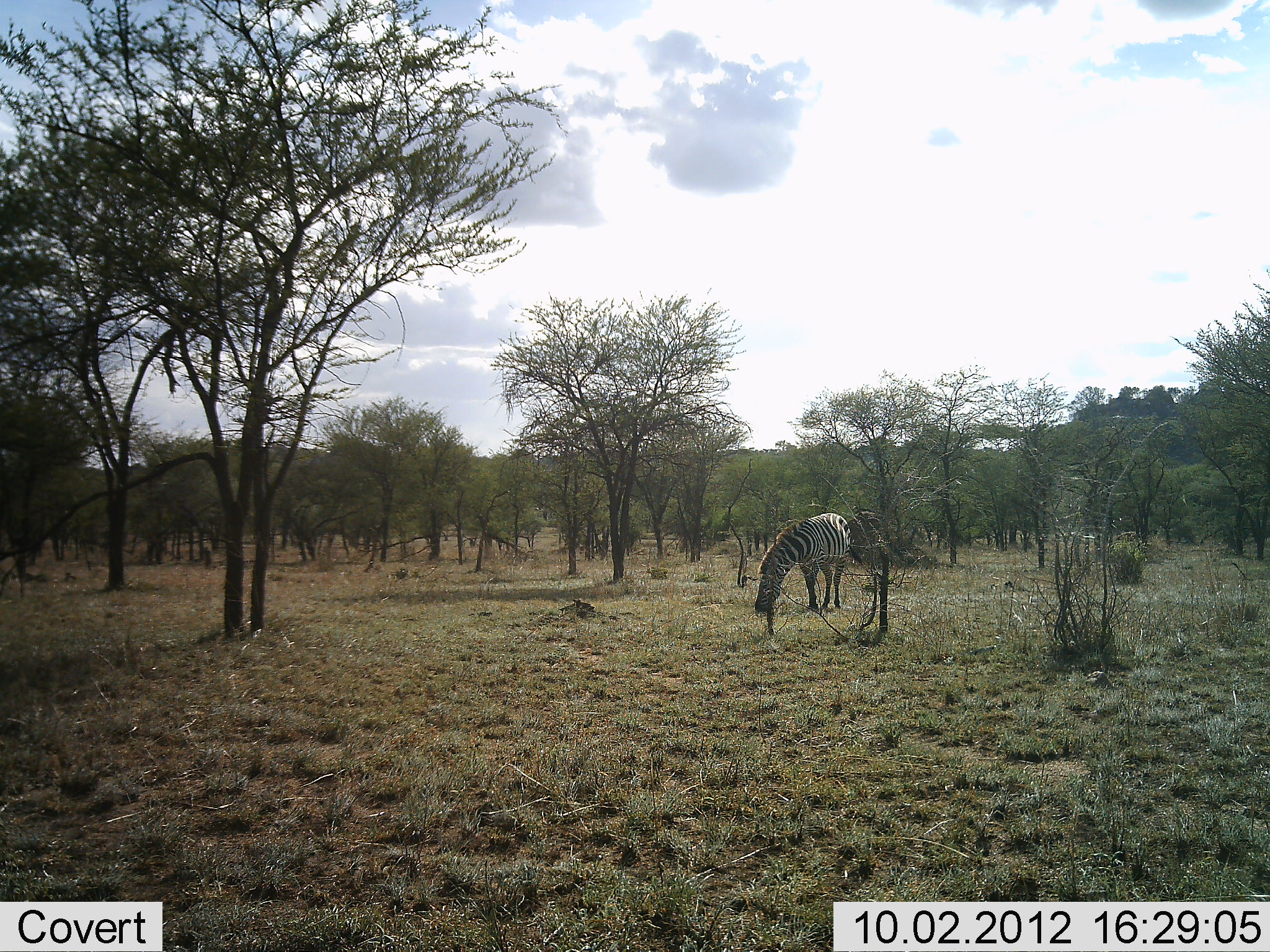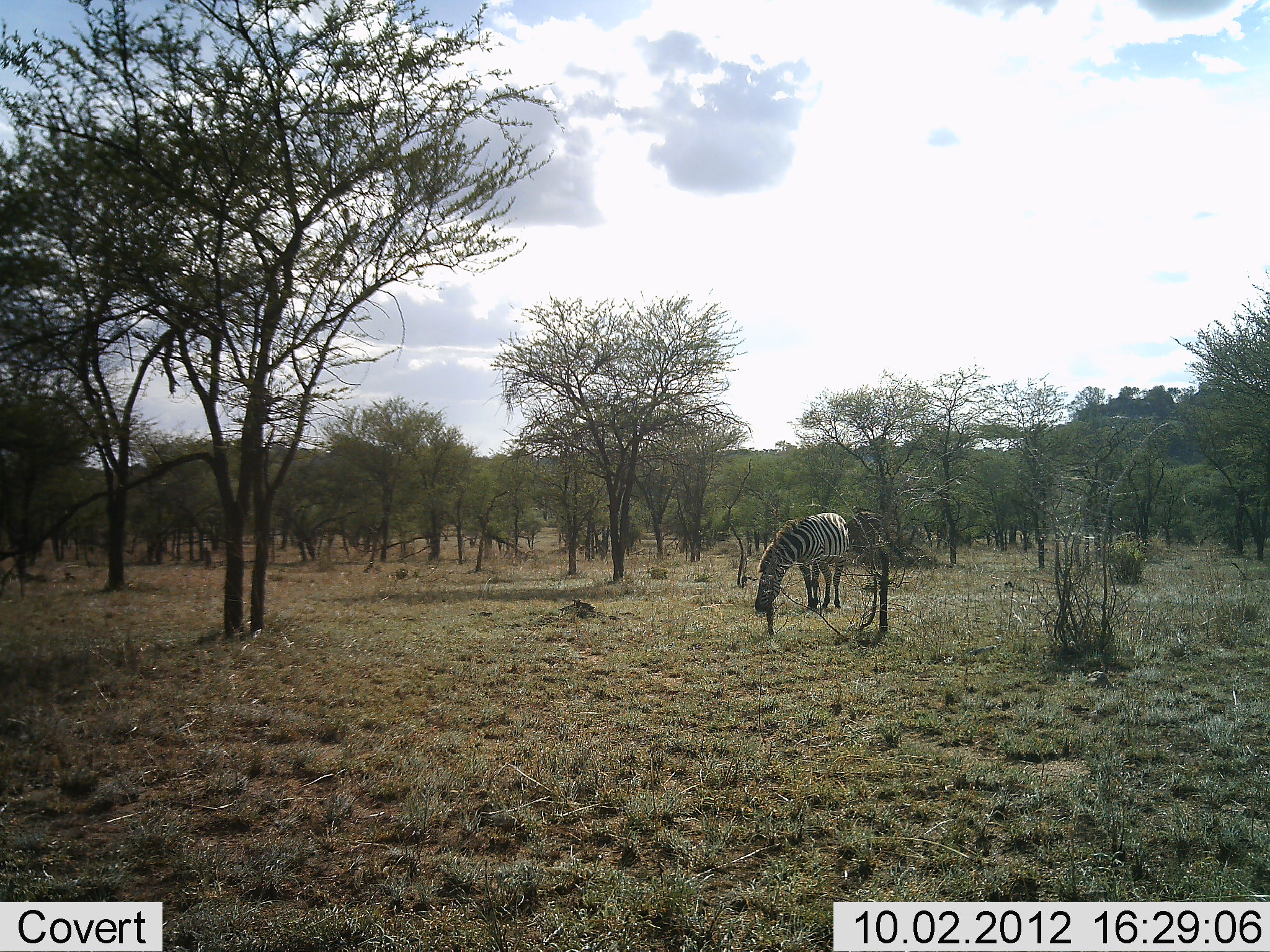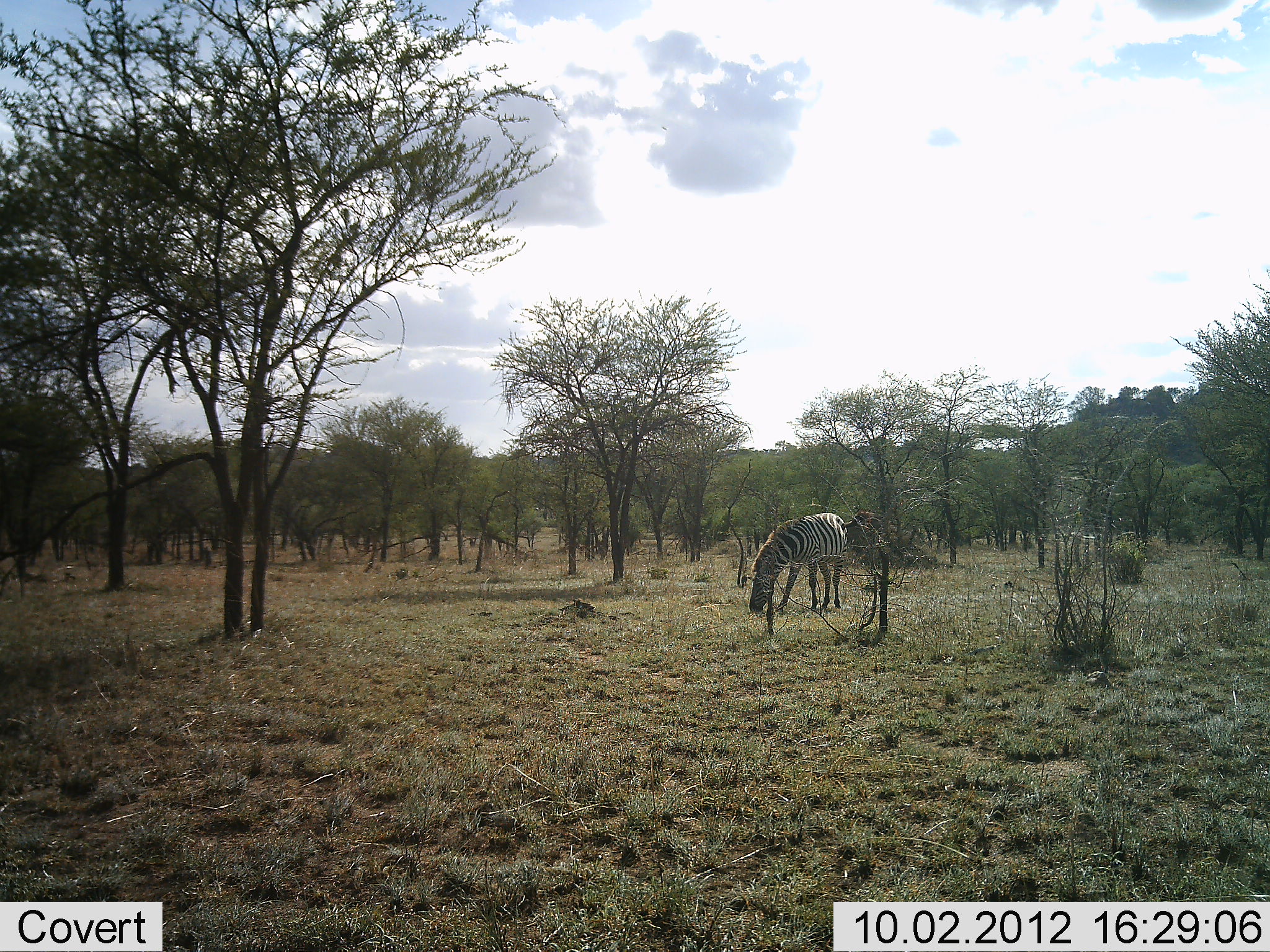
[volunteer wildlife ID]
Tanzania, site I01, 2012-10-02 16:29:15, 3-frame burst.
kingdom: Animalia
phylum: Chordata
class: Mammalia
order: Perissodactyla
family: Equidae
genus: Equus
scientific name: Equus quagga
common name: plains zebra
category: zebra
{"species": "zebra (plains zebra) (Equus quagga)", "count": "1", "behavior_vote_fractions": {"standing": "40%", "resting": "0%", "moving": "0%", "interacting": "0%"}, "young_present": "0%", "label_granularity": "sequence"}